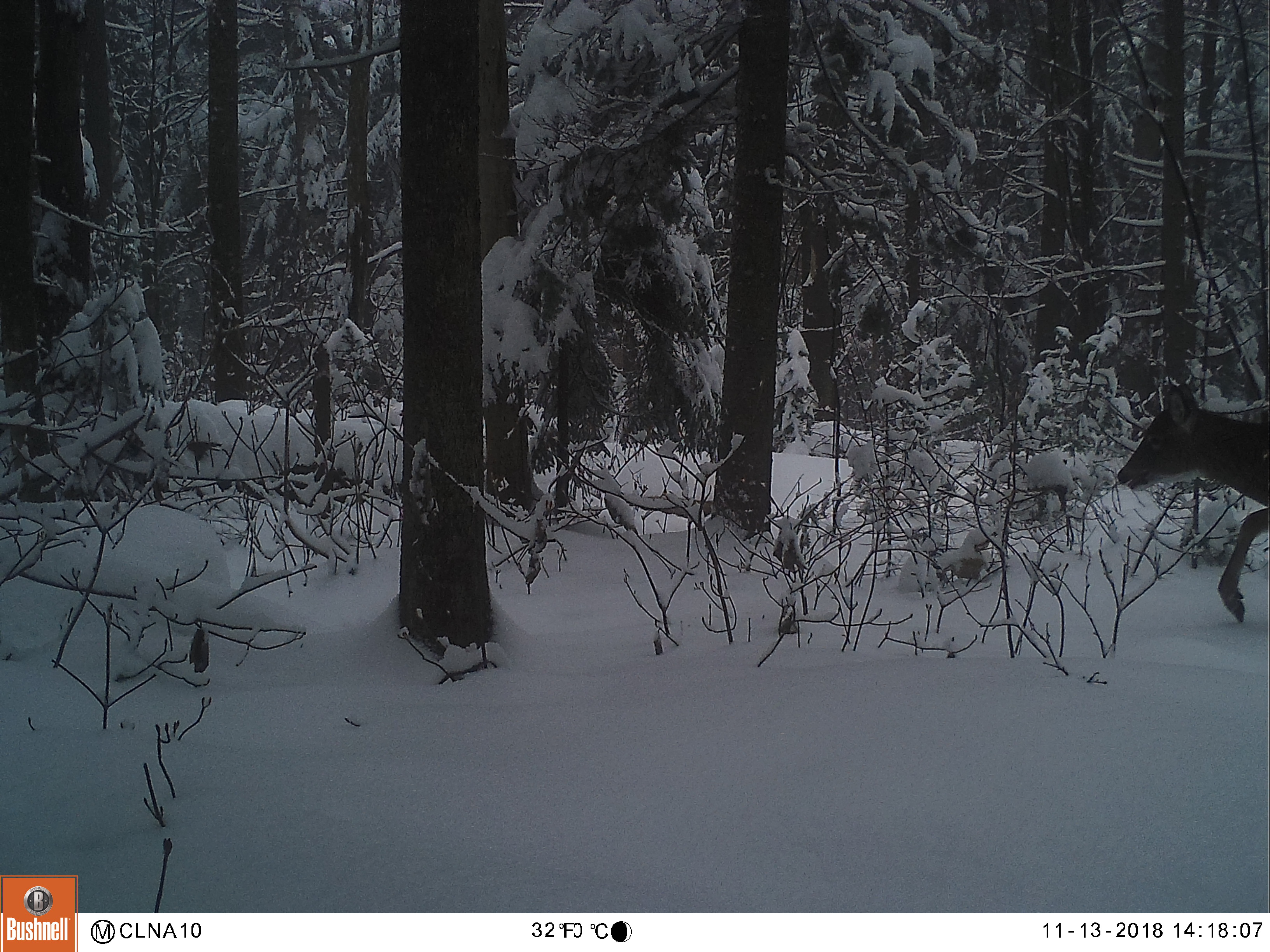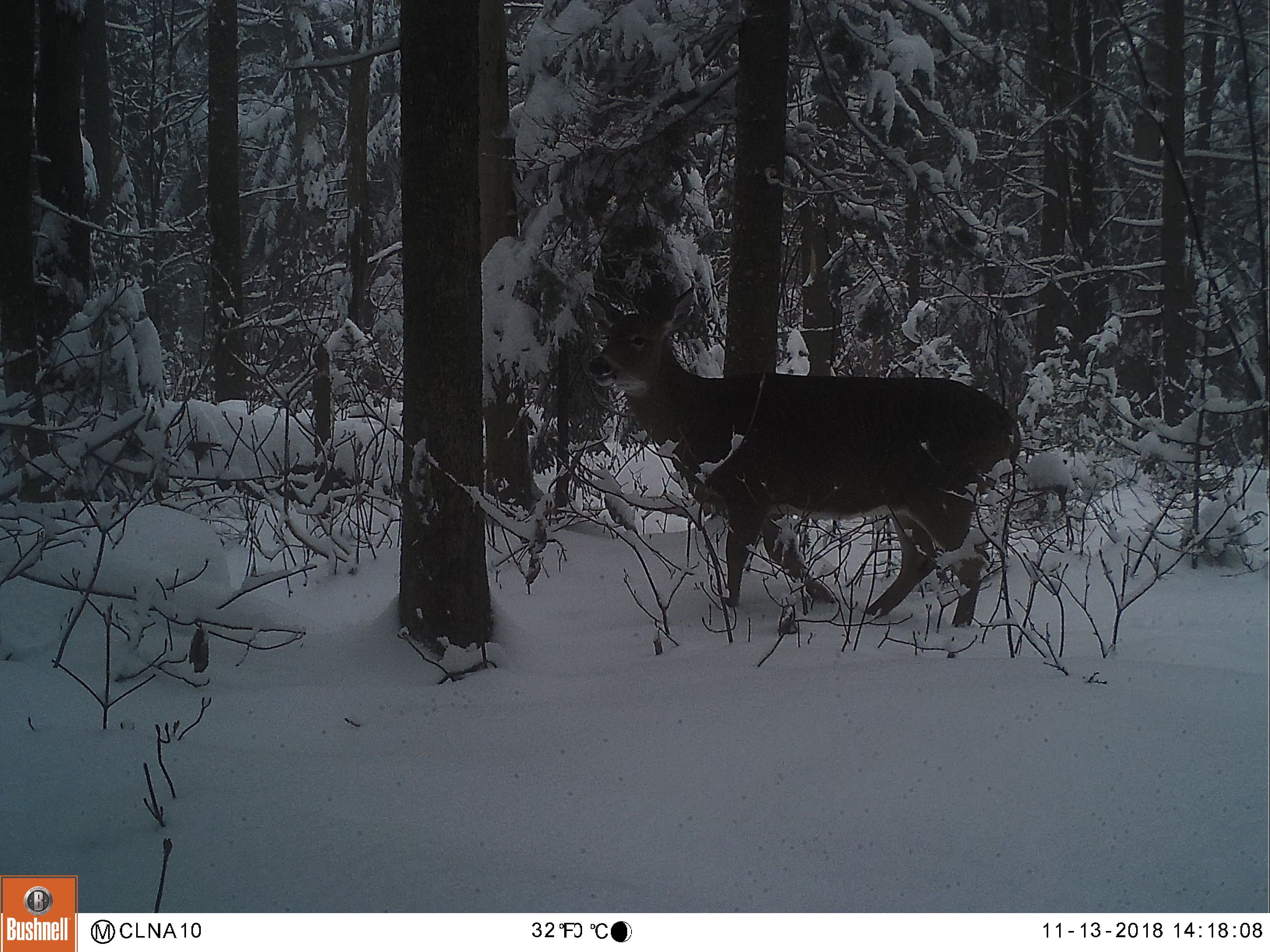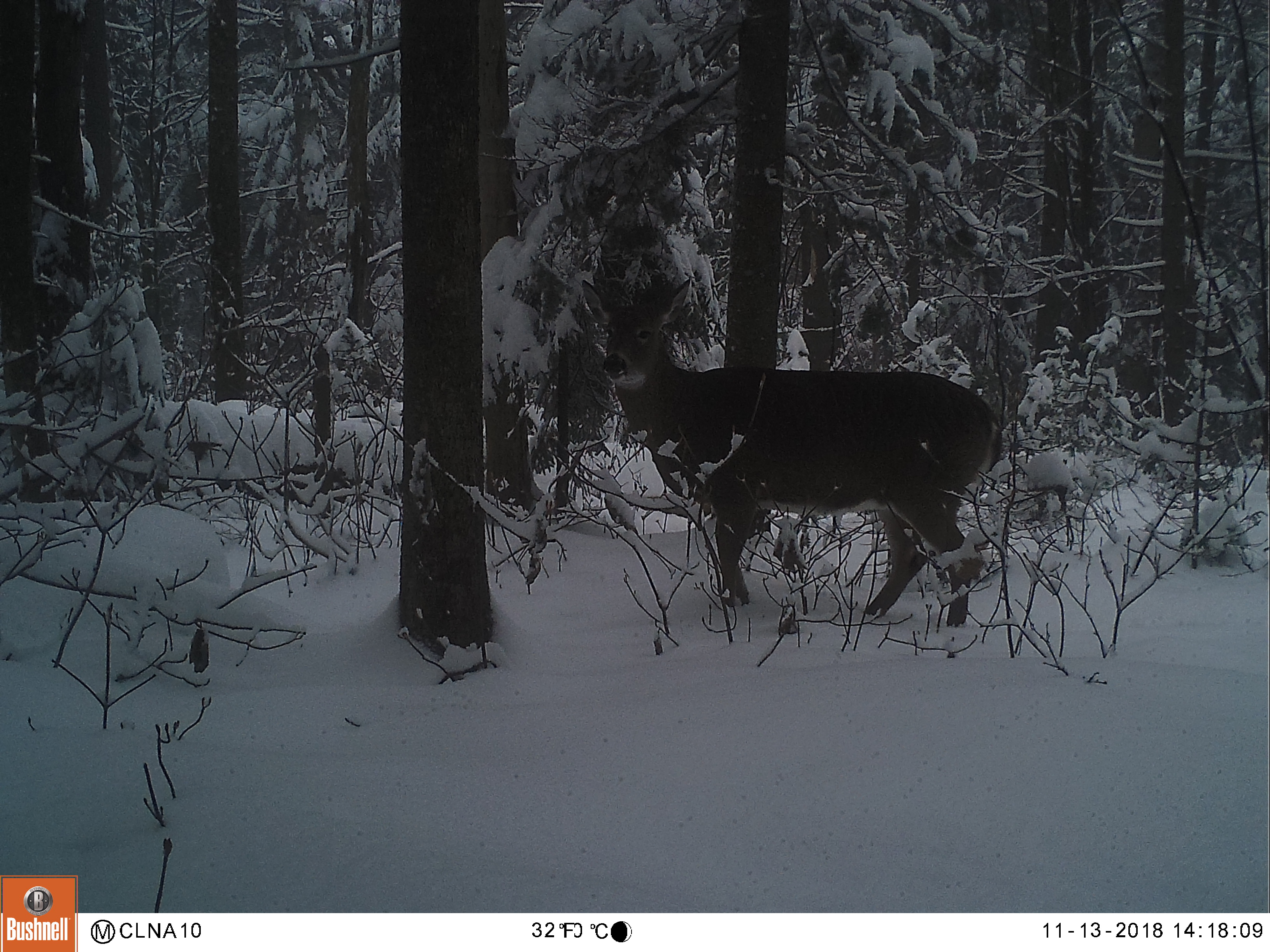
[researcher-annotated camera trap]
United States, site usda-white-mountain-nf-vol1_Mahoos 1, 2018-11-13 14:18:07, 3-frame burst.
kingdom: Animalia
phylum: Chordata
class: Mammalia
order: Artiodactyla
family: Cervidae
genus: Odocoileus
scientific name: Odocoileus virginianus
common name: white-tailed deer